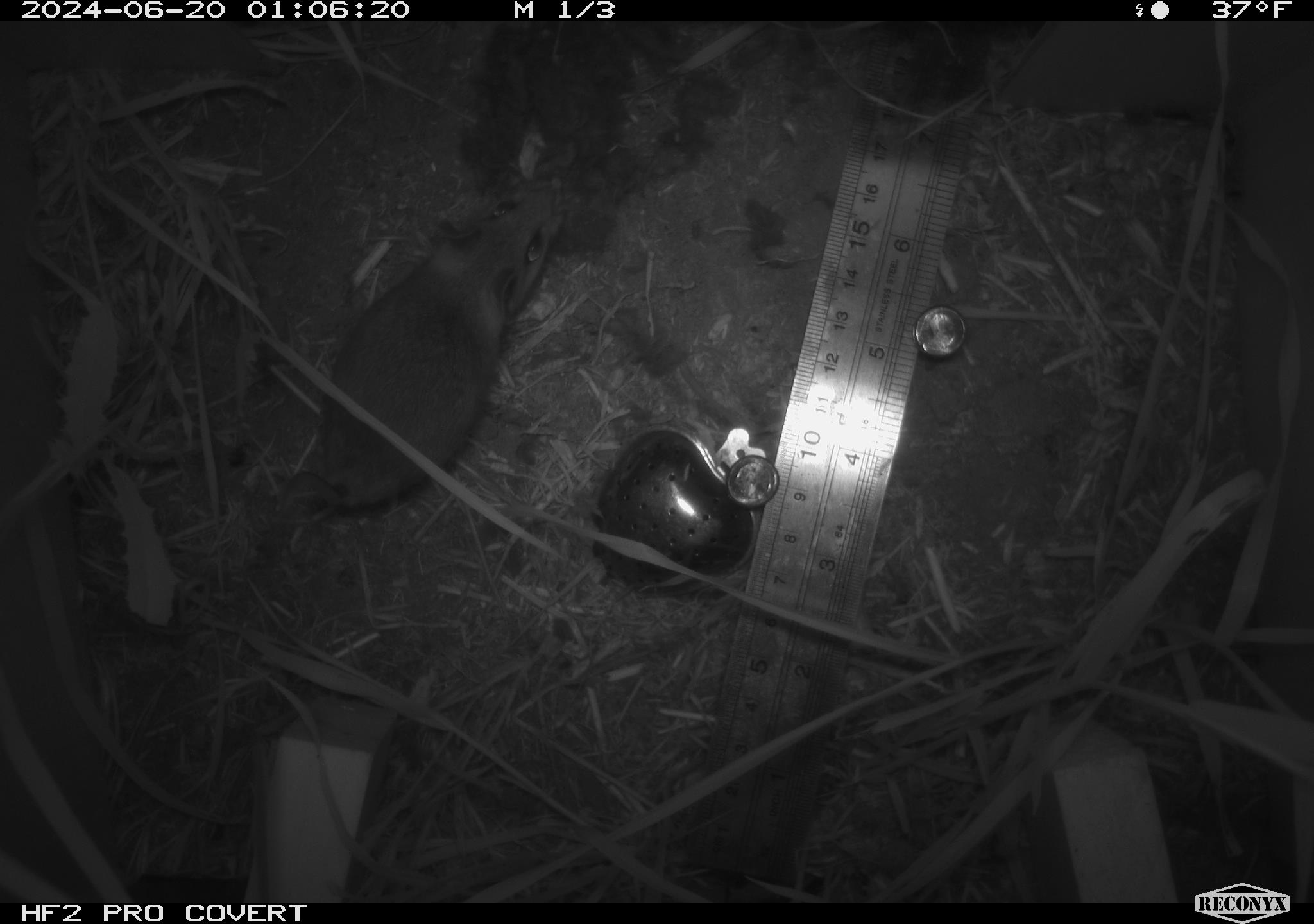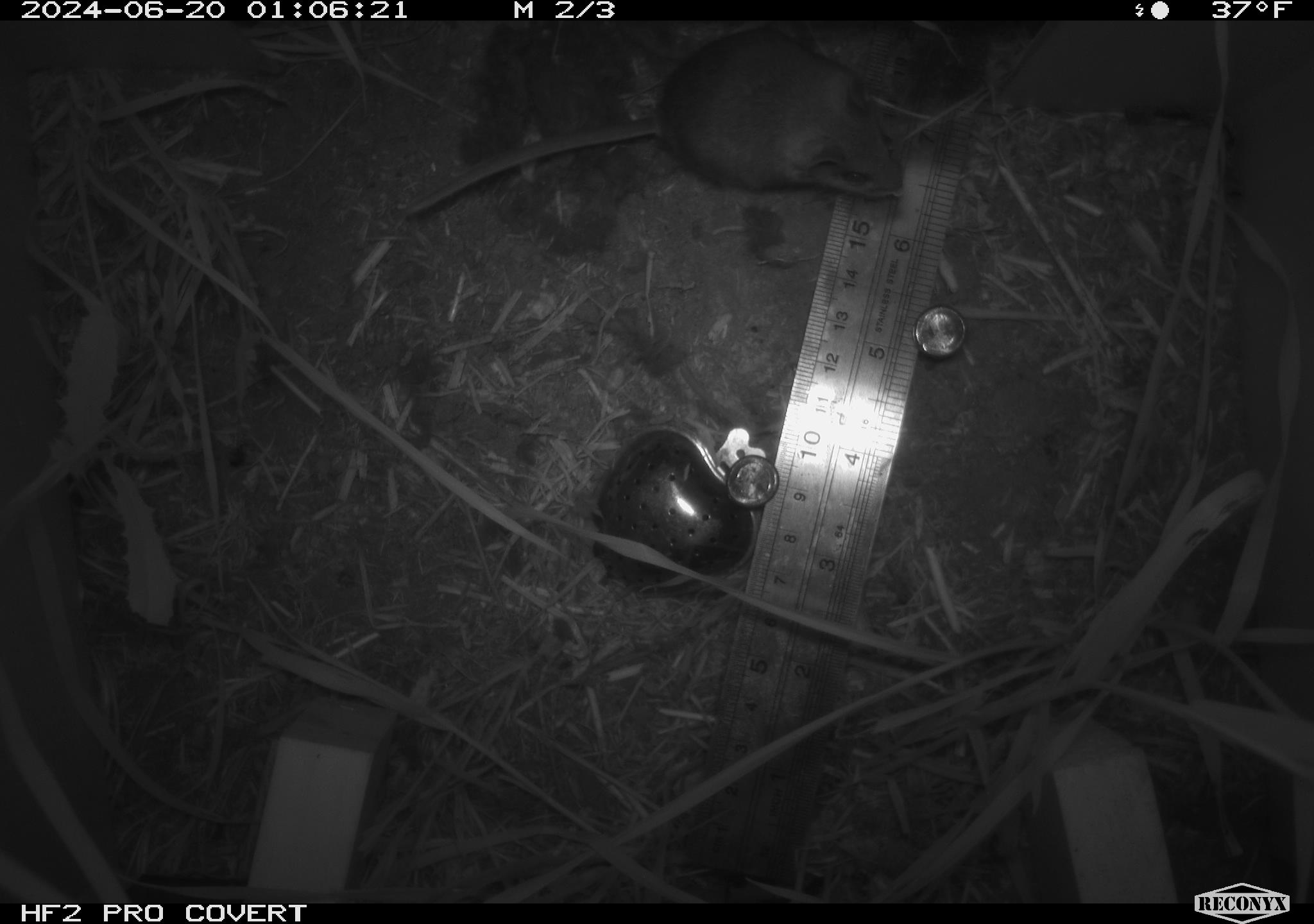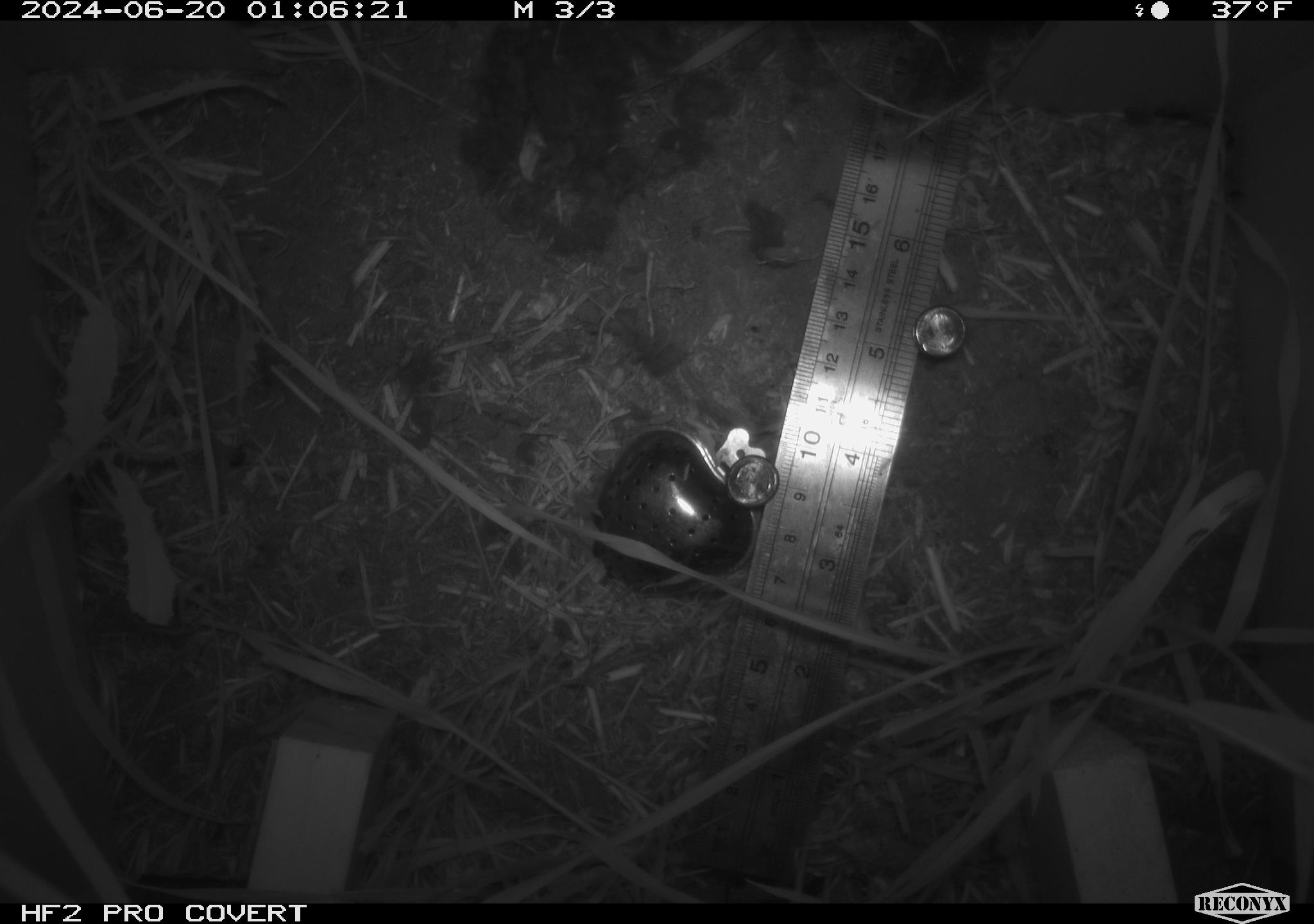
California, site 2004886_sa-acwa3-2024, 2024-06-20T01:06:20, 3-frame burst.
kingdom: Animalia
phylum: Chordata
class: Mammalia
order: Rodentia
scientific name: Rodentia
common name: mouse species